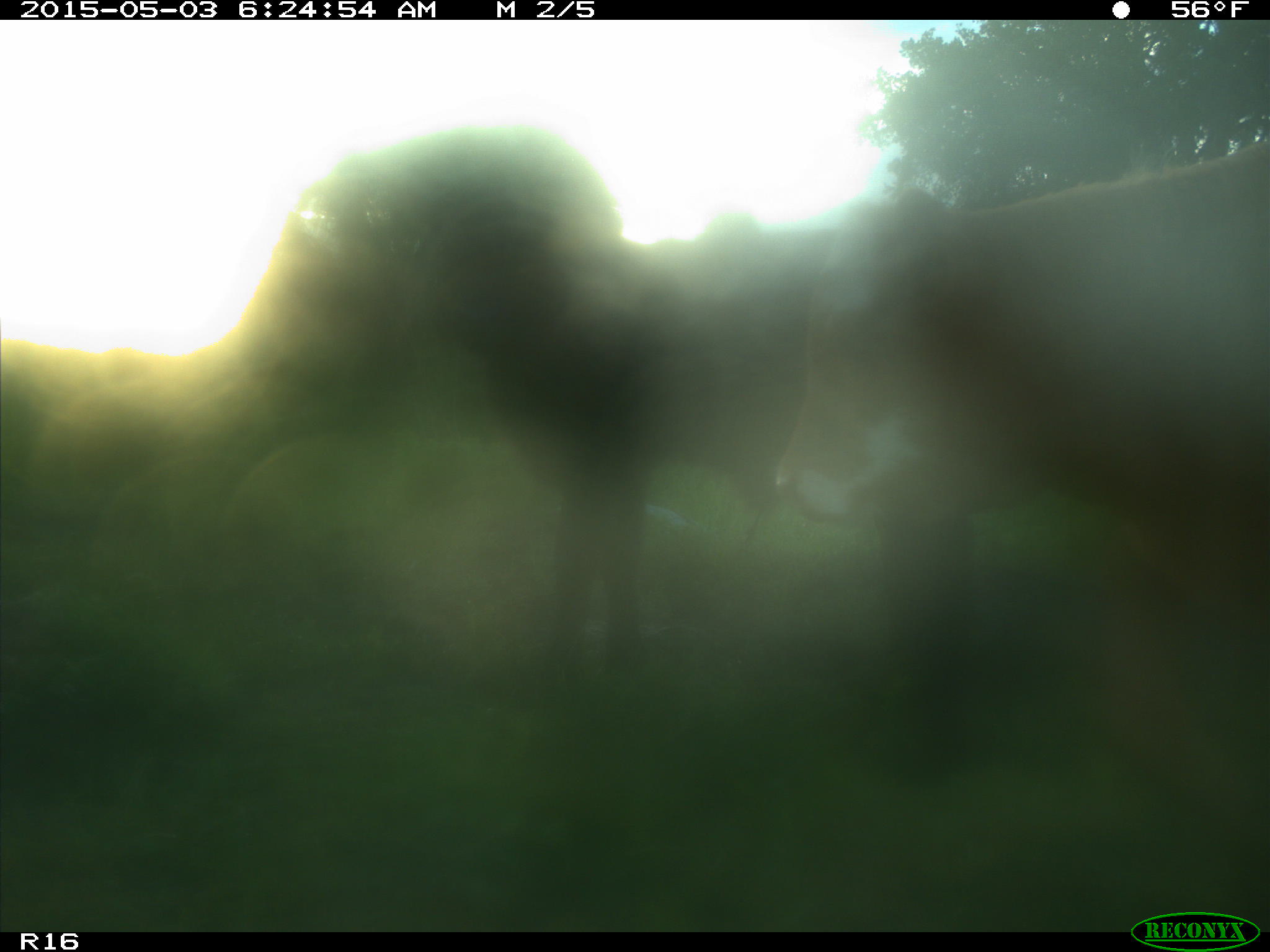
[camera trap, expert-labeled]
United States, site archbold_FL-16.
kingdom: Animalia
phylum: Chordata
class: Mammalia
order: Artiodactyla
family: Bovidae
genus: Bos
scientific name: Bos taurus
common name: domestic cow